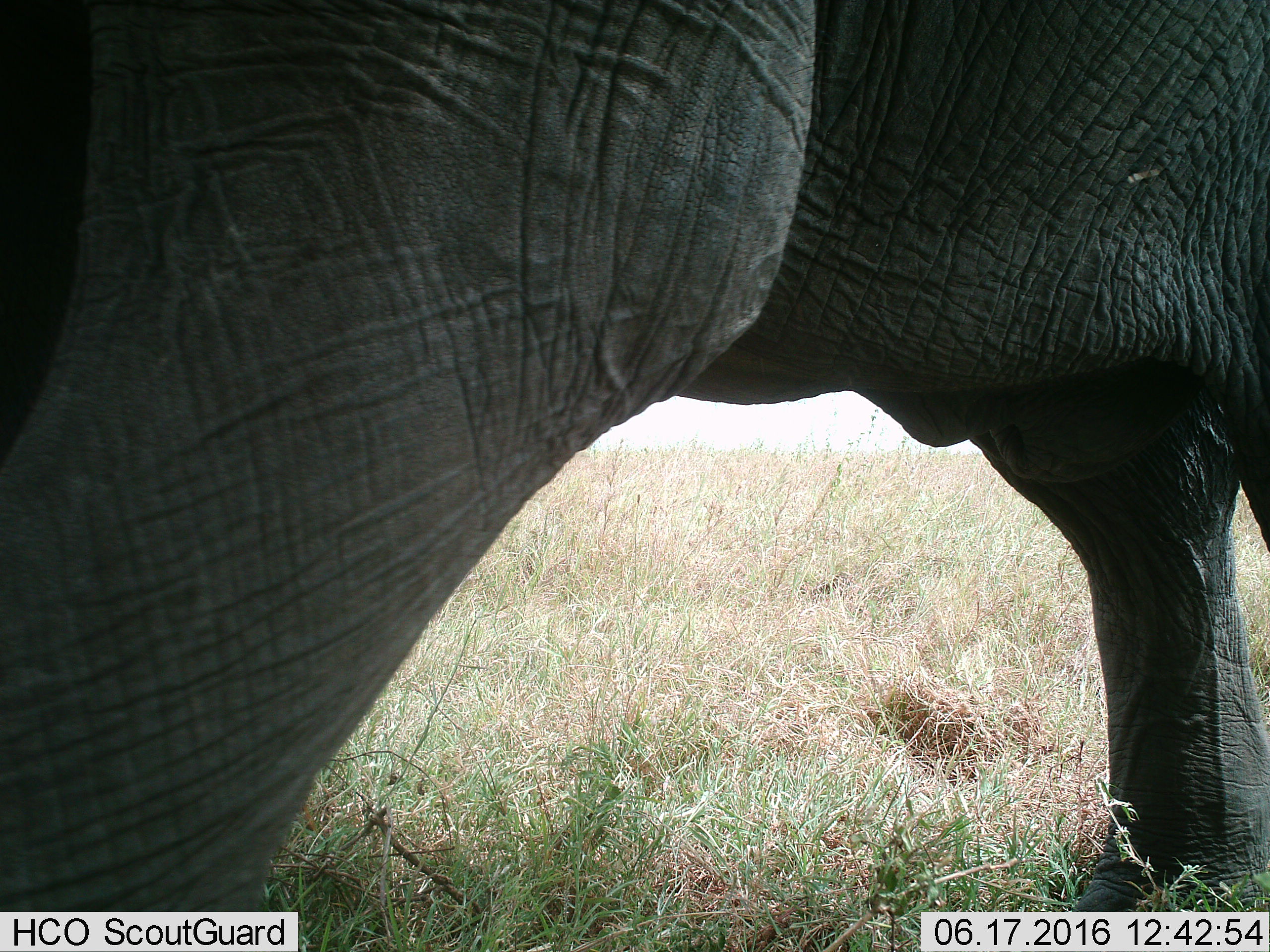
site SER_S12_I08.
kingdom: Animalia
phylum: Chordata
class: Mammalia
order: Proboscidea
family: Elephantidae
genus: Loxodonta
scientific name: Loxodonta africana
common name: african bush elephant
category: elephant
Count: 1.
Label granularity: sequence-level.